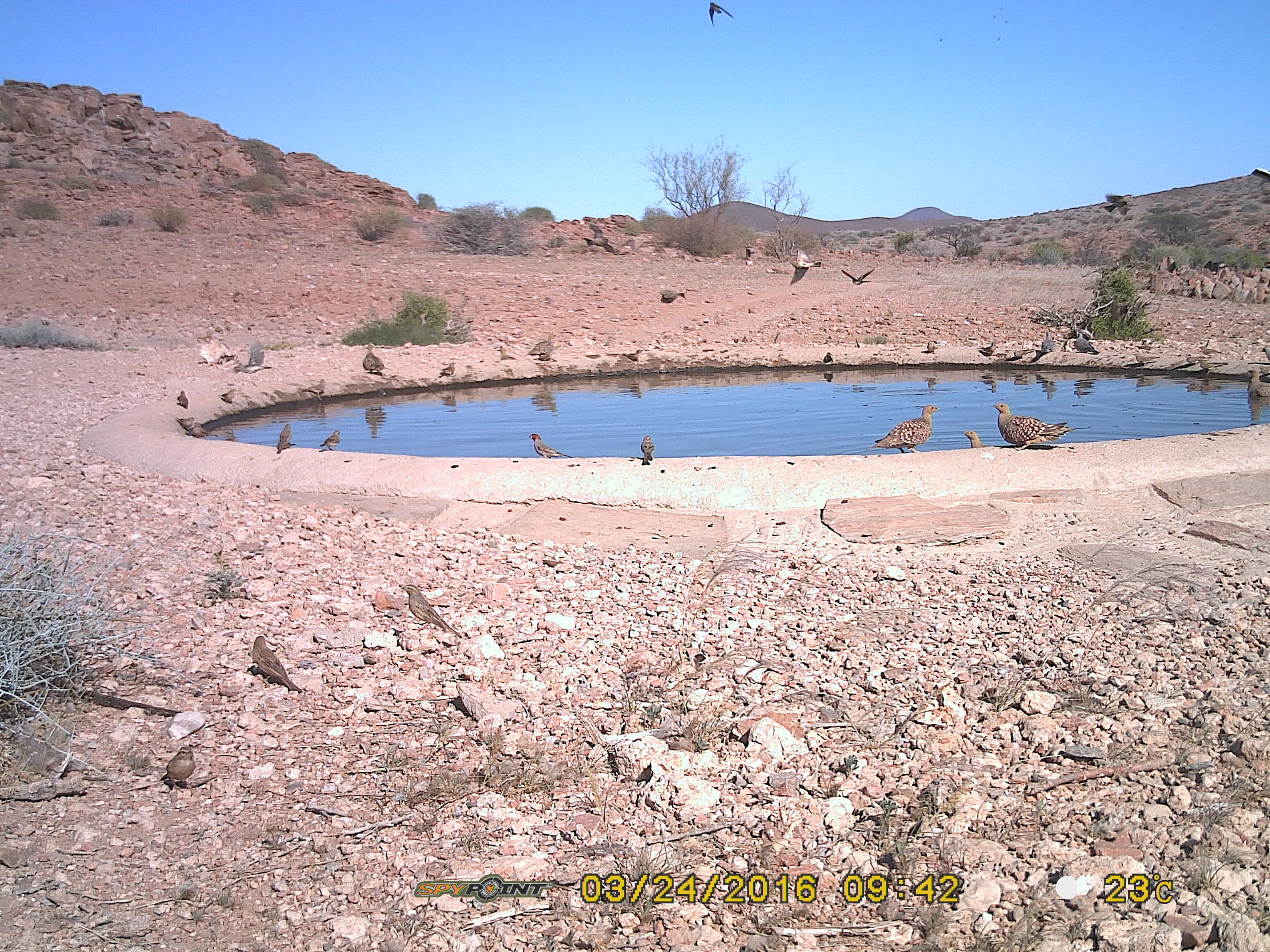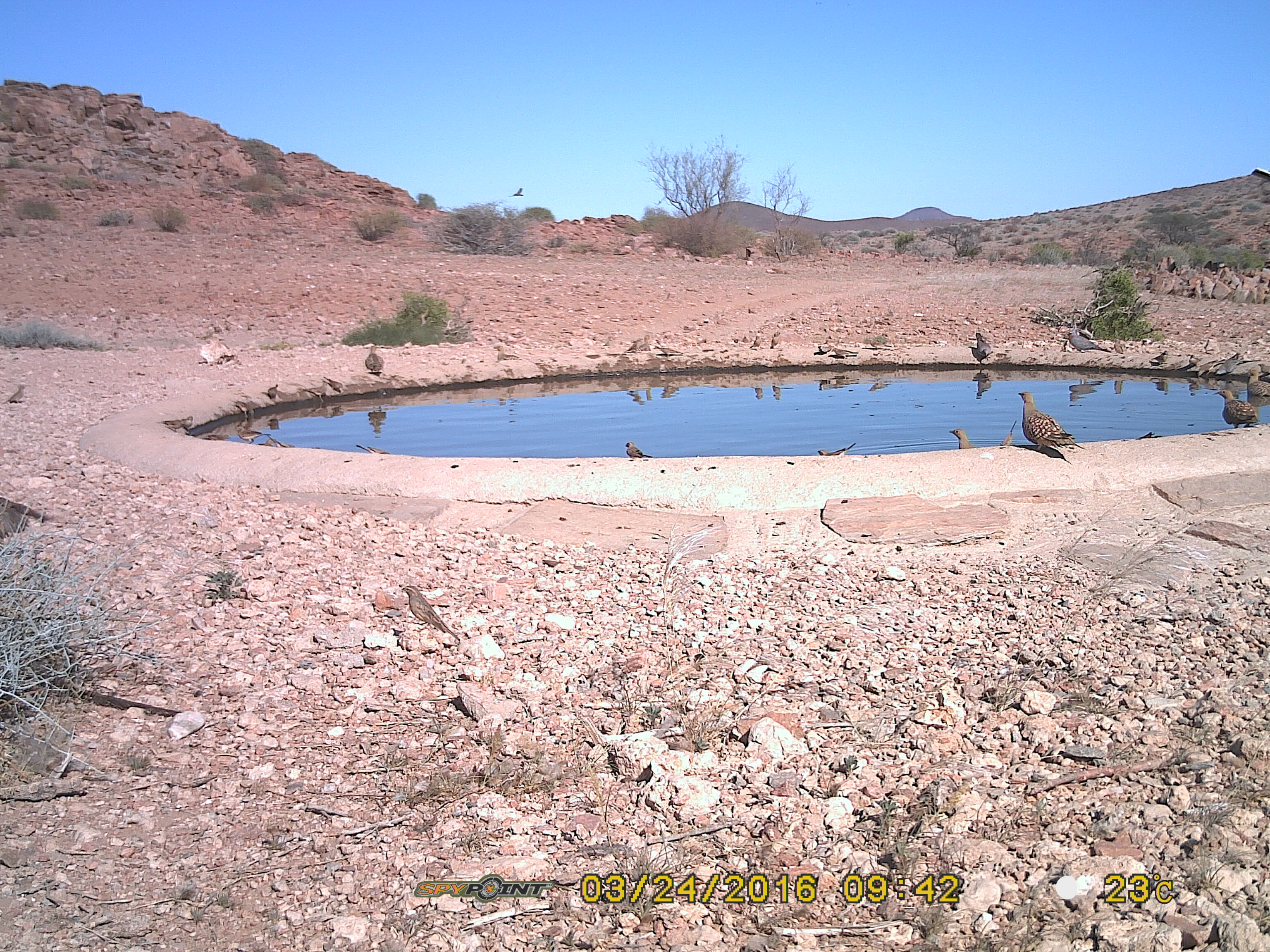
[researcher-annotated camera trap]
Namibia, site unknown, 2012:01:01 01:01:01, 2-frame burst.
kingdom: Animalia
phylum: Chordata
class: Aves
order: Pterocliformes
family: Pteroclidae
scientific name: Pteroclidae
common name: sandgrouse